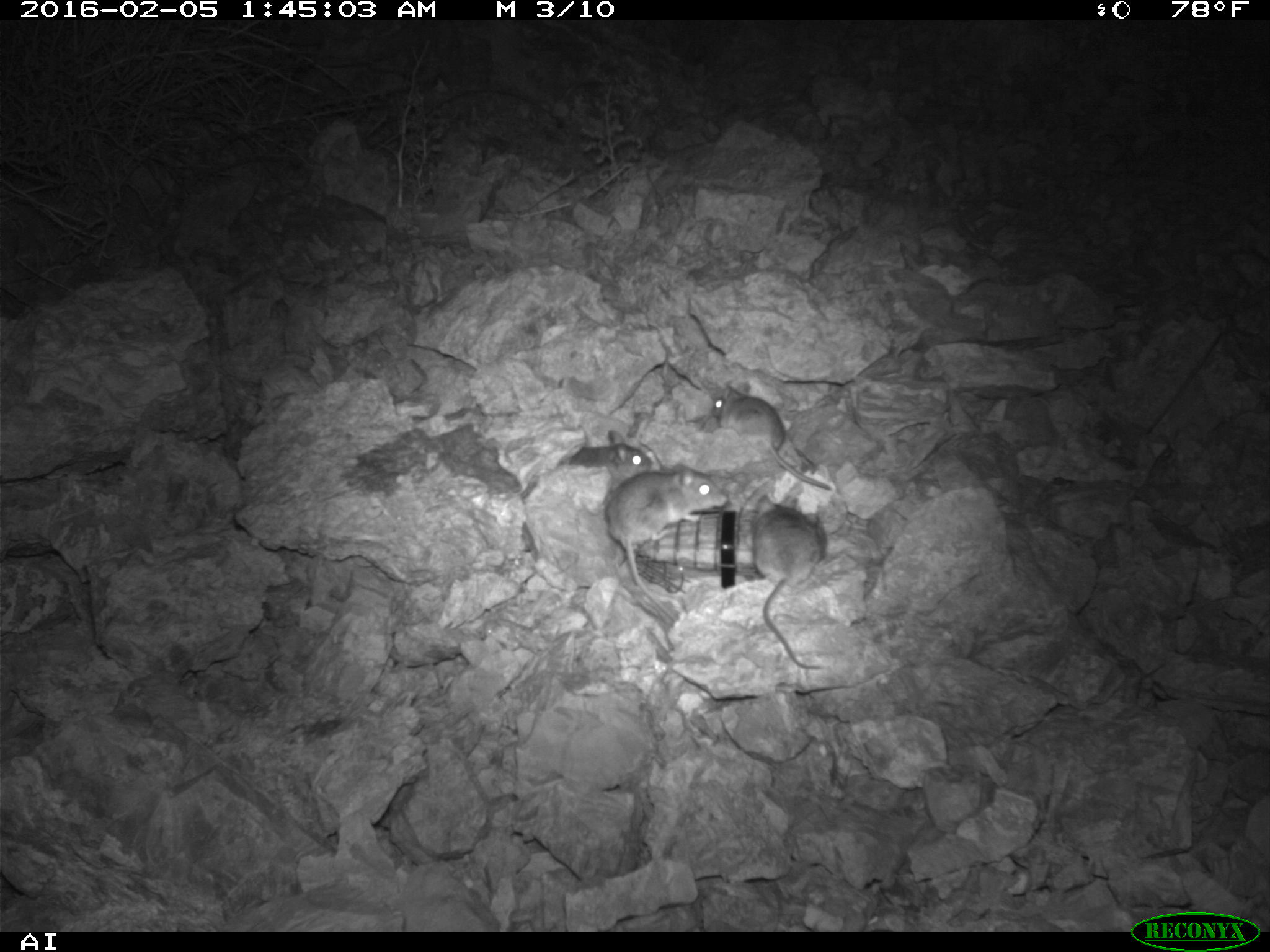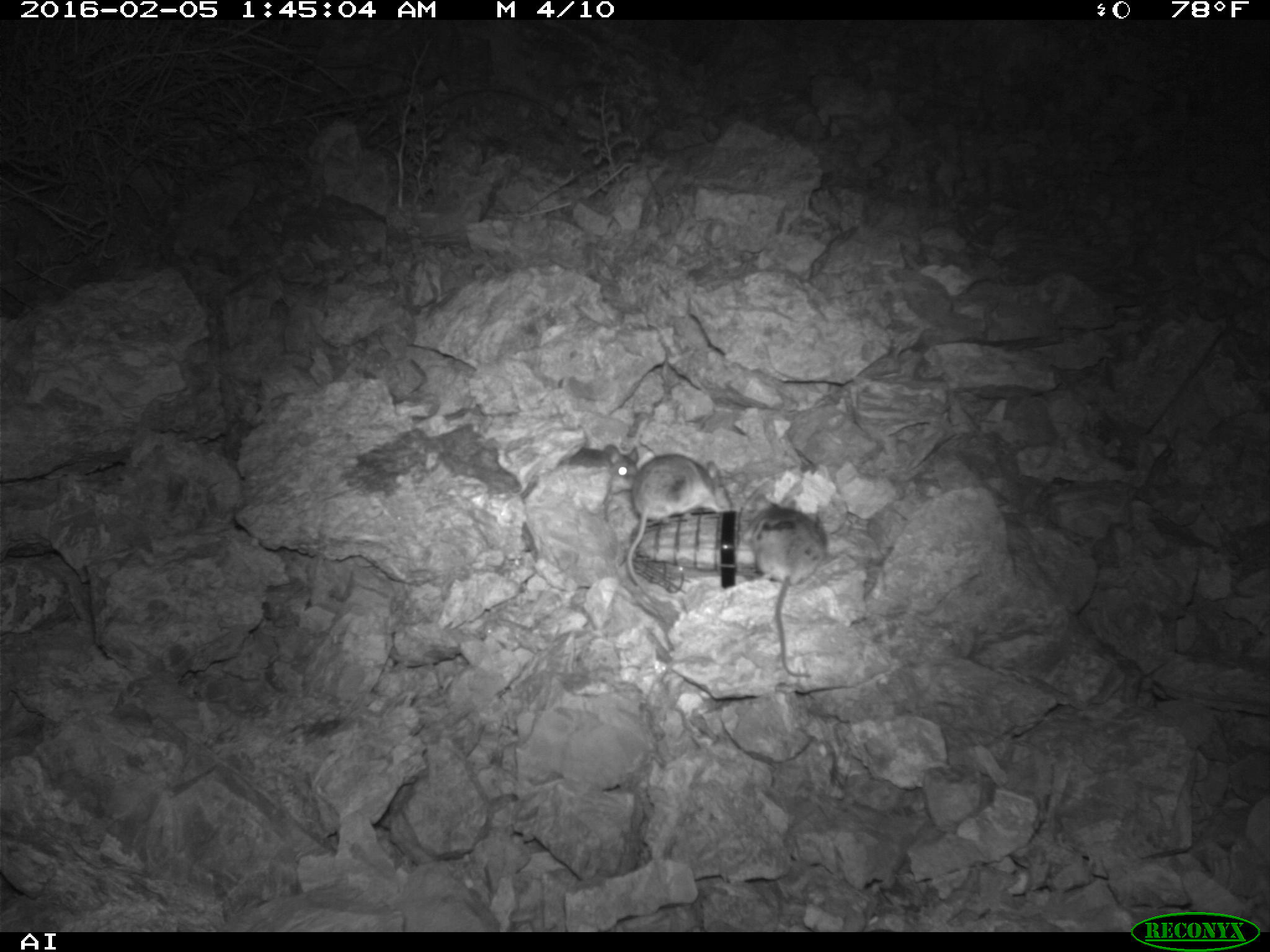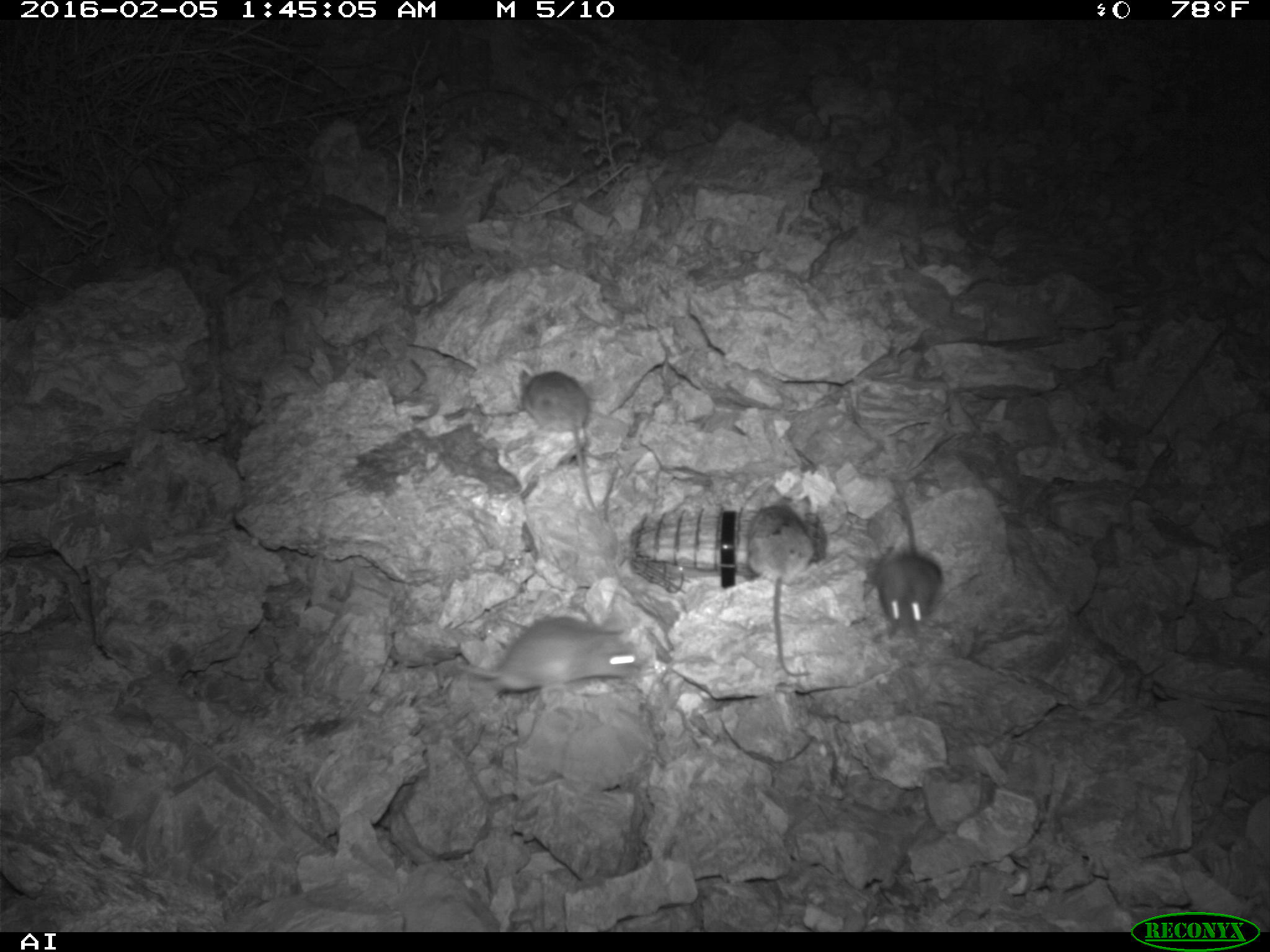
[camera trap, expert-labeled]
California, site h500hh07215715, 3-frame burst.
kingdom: Animalia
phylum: Chordata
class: Mammalia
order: Rodentia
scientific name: Rodentia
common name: rodent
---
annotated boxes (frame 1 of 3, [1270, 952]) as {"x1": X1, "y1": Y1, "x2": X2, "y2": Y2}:
rodent: {"x1": 605, "y1": 463, "x2": 727, "y2": 620}; {"x1": 752, "y1": 493, "x2": 827, "y2": 669}; {"x1": 711, "y1": 379, "x2": 832, "y2": 488}; {"x1": 565, "y1": 431, "x2": 652, "y2": 472}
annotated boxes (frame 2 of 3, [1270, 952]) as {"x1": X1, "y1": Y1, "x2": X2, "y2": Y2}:
rodent: {"x1": 626, "y1": 454, "x2": 735, "y2": 594}; {"x1": 748, "y1": 494, "x2": 828, "y2": 677}; {"x1": 556, "y1": 443, "x2": 637, "y2": 477}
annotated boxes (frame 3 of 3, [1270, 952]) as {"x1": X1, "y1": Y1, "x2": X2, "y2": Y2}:
rodent: {"x1": 455, "y1": 614, "x2": 657, "y2": 694}; {"x1": 745, "y1": 493, "x2": 820, "y2": 677}; {"x1": 873, "y1": 472, "x2": 945, "y2": 640}; {"x1": 515, "y1": 371, "x2": 597, "y2": 514}